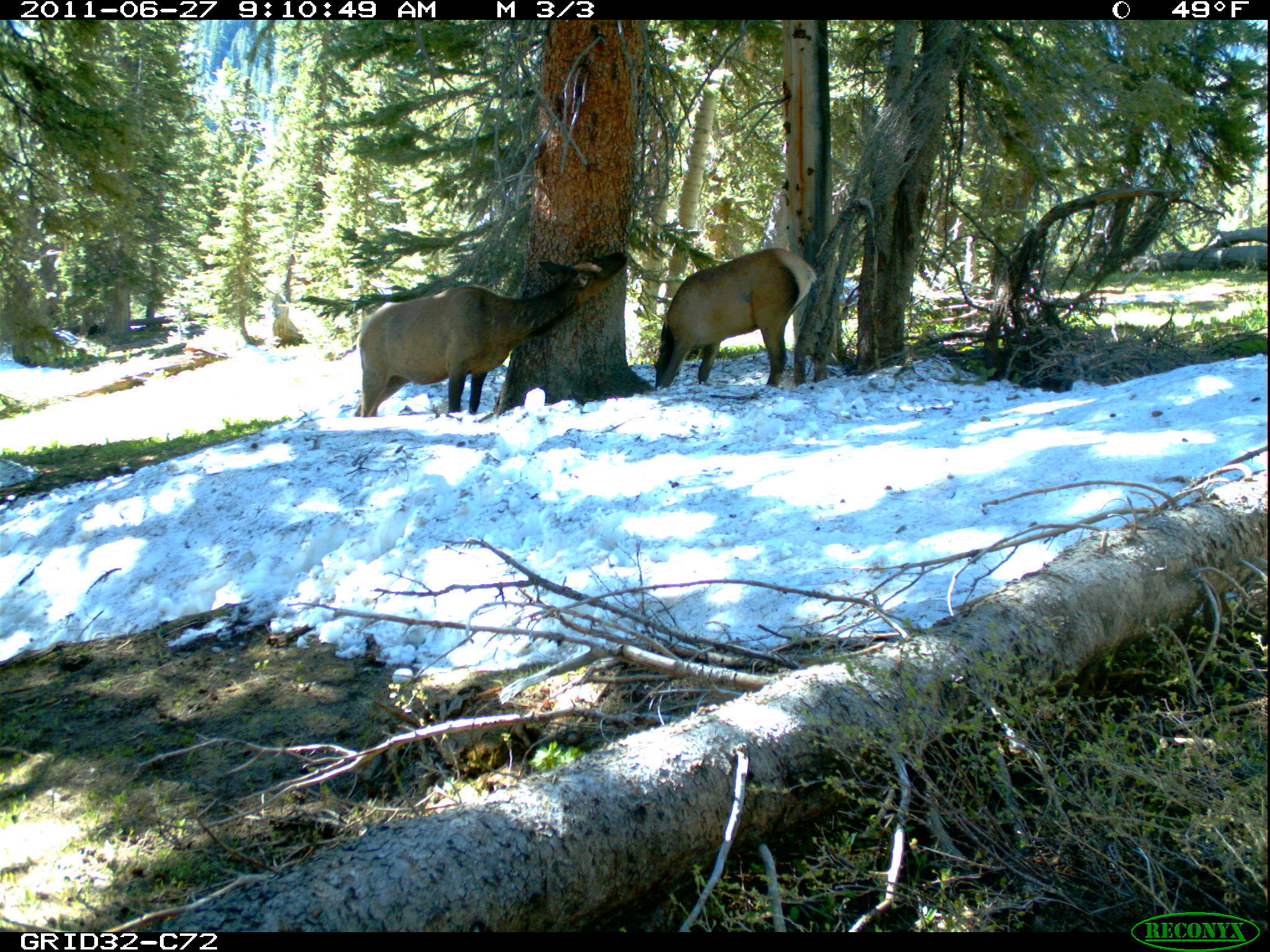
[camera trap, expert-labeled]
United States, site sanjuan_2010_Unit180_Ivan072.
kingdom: Animalia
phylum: Chordata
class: Mammalia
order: Artiodactyla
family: Cervidae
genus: Cervus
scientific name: Cervus elaphus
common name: red deer